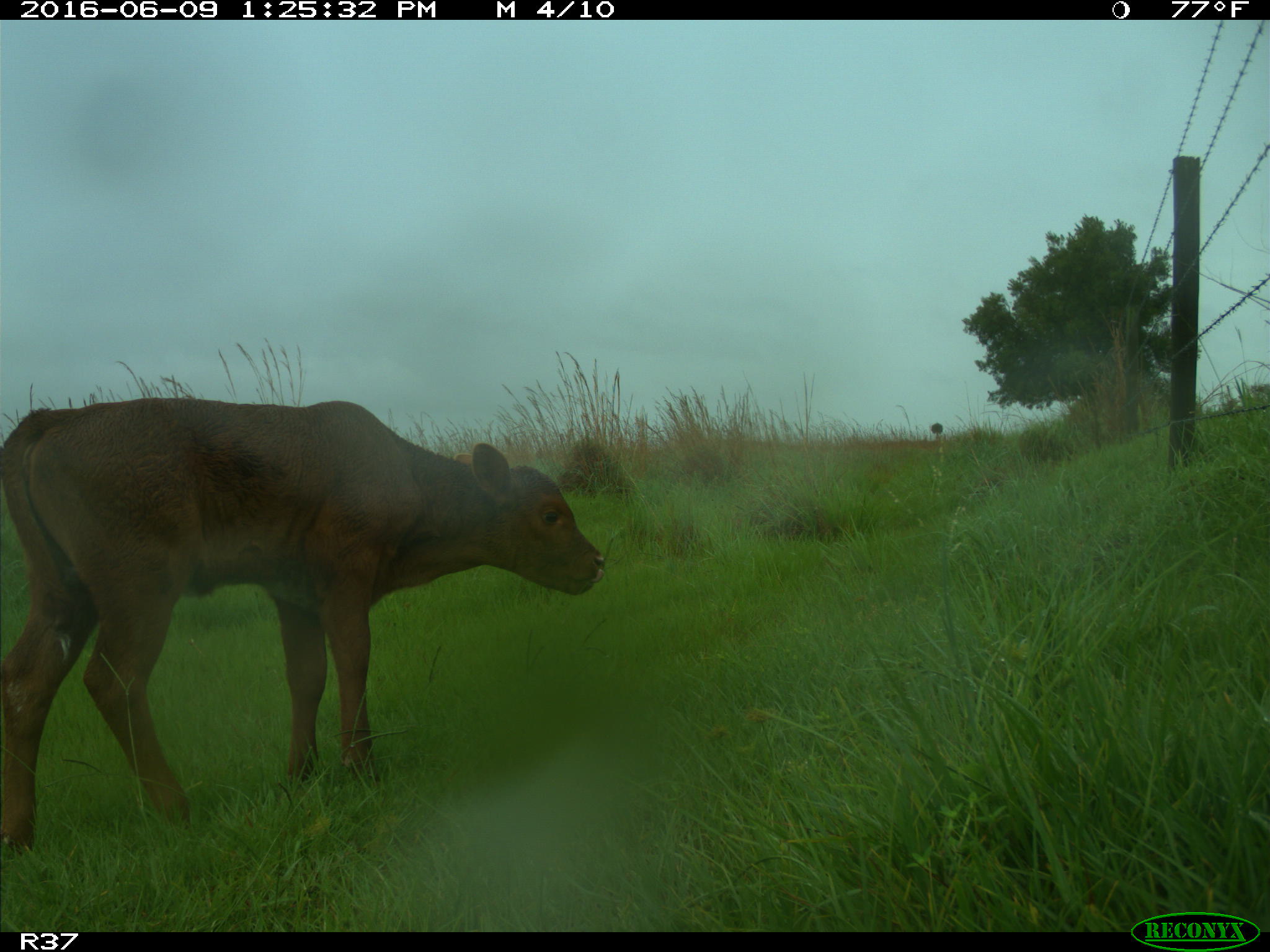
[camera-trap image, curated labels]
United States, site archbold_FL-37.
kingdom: Animalia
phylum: Chordata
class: Mammalia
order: Artiodactyla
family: Bovidae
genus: Bos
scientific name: Bos taurus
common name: domestic cow